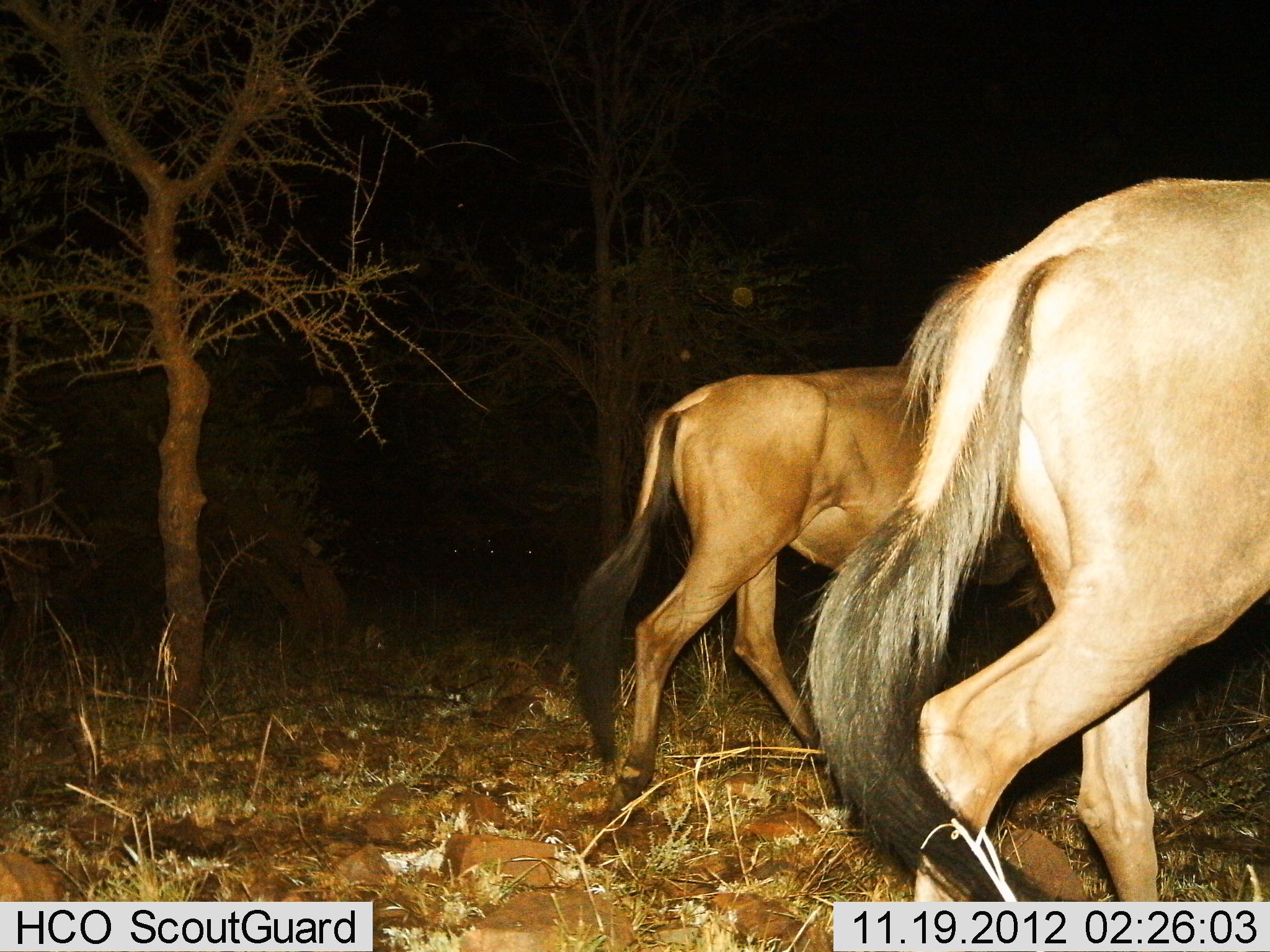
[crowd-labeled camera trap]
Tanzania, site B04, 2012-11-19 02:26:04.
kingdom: Animalia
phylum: Chordata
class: Mammalia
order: Artiodactyla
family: Bovidae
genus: Connochaetes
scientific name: Connochaetes taurinus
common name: blue wildebeest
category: wildebeest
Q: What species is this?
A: Wildebeest (blue wildebeest) (Connochaetes taurinus).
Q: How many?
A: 2.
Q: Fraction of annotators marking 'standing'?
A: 12%.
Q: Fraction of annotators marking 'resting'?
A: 0%.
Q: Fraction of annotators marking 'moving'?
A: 88%.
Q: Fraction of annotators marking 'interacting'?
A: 0%.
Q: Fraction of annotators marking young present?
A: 0%.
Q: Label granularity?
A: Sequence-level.